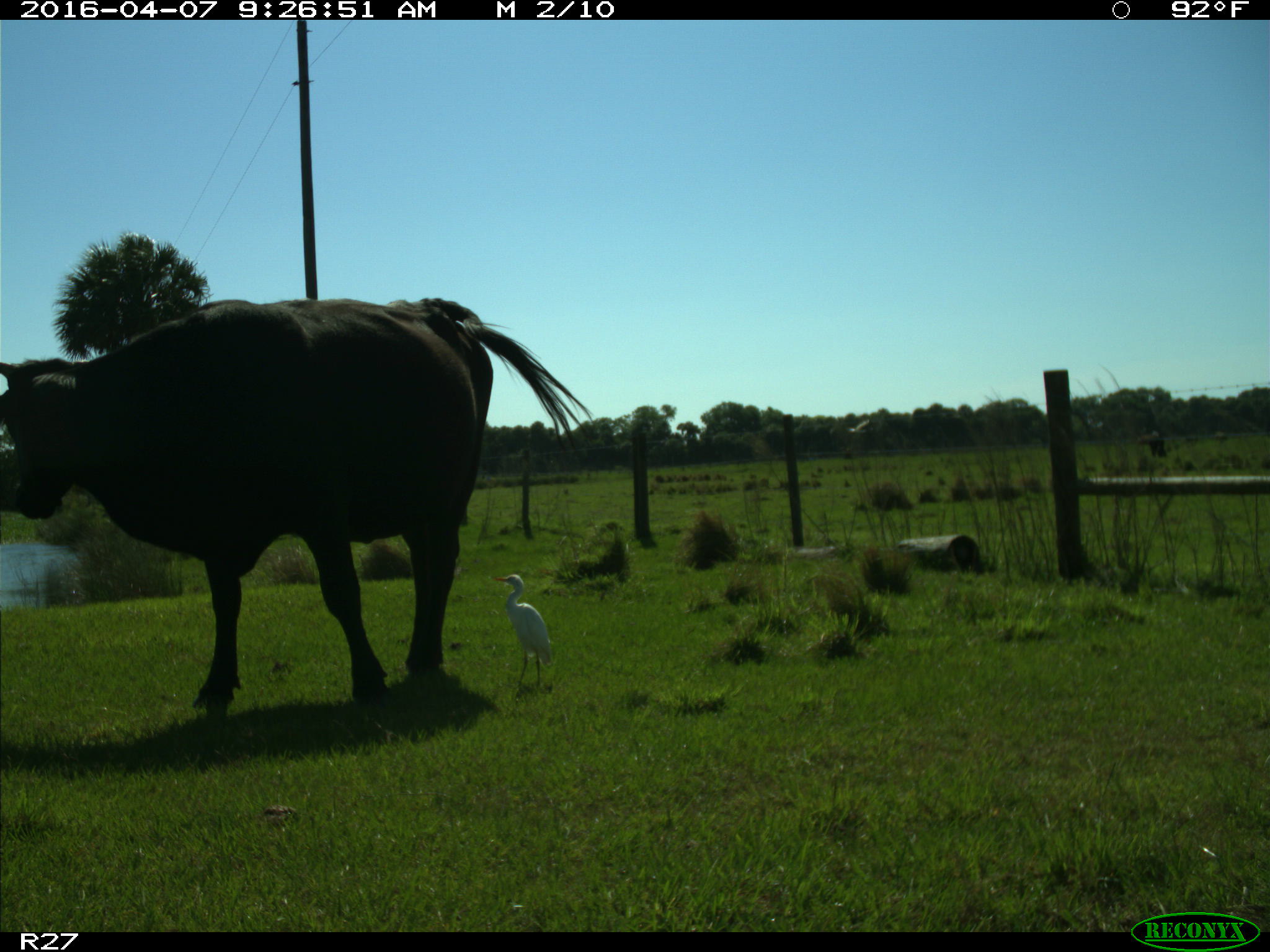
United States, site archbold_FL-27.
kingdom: Animalia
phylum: Chordata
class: Mammalia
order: Artiodactyla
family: Bovidae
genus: Bos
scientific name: Bos taurus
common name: domestic cow